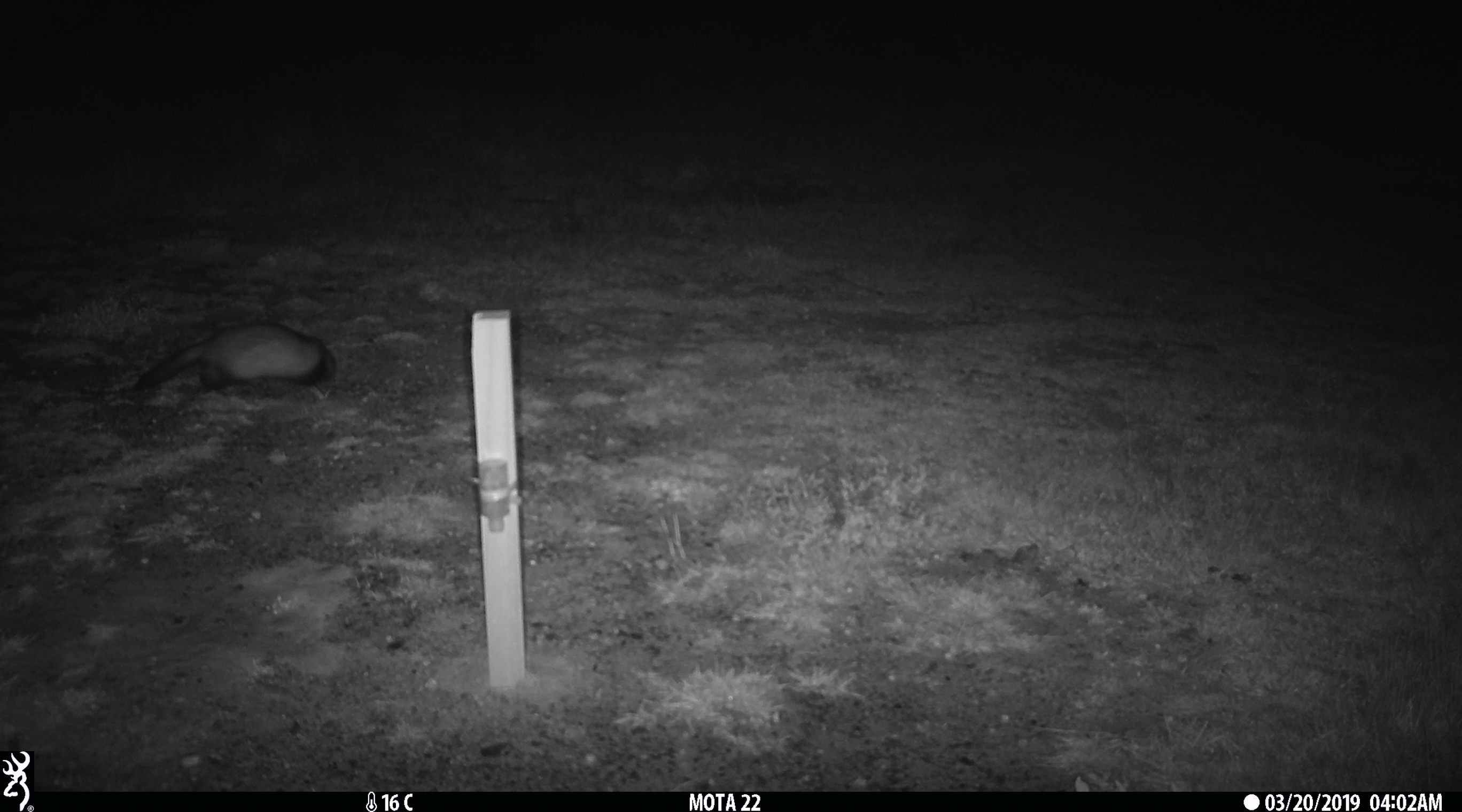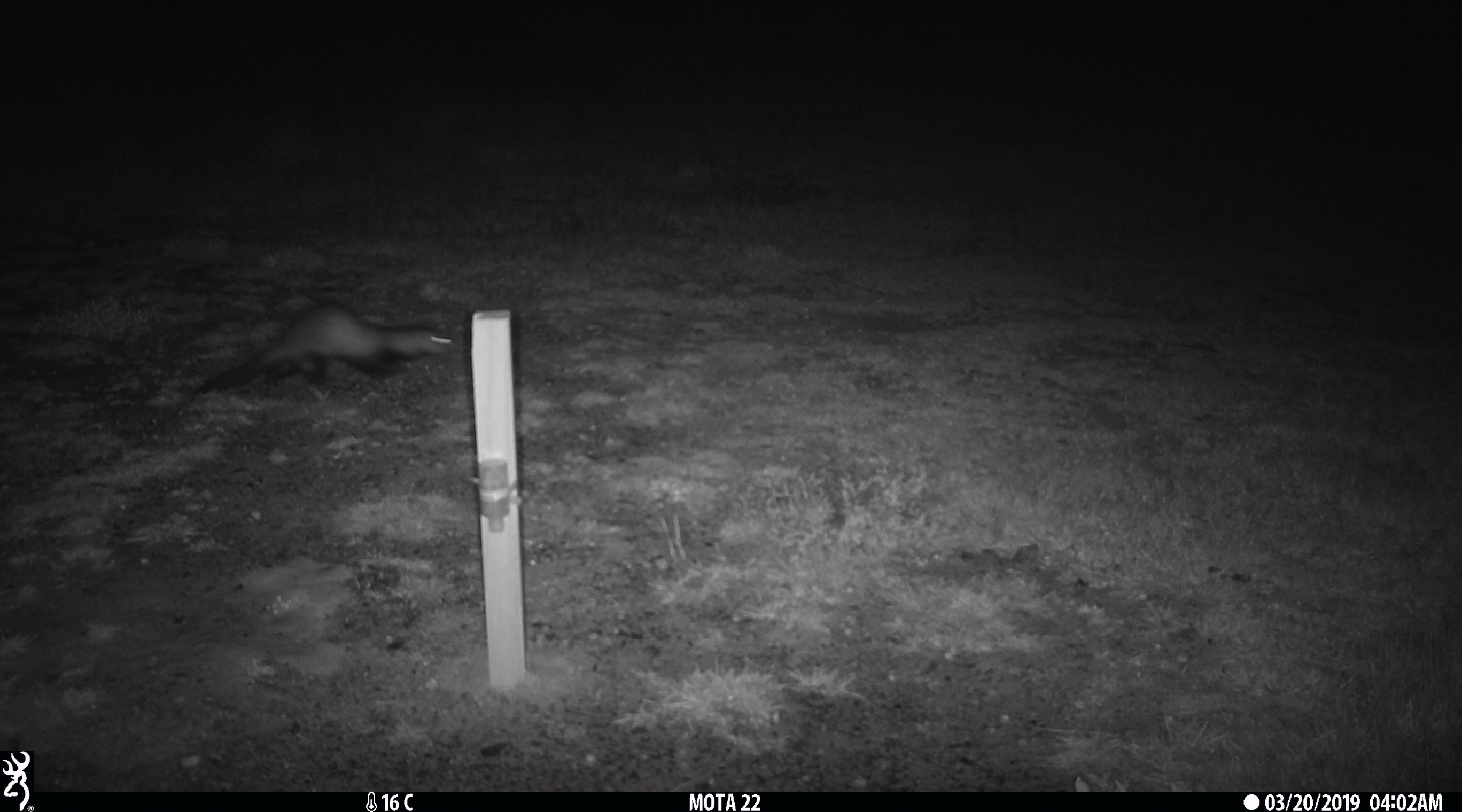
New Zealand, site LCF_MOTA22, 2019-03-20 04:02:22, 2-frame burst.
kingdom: Animalia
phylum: Chordata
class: Mammalia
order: Carnivora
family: Mustelidae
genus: Mustela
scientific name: Mustela furo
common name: ferret